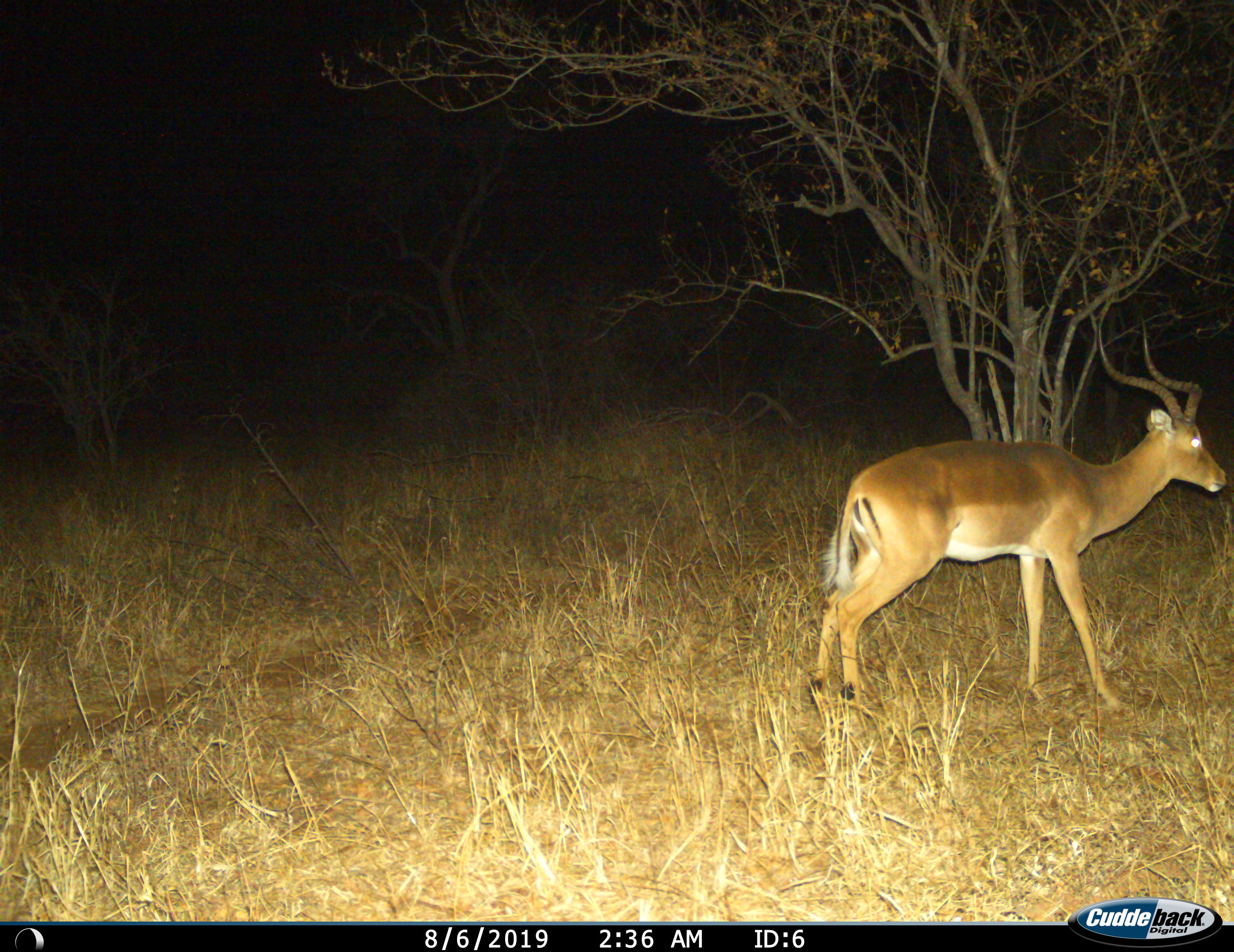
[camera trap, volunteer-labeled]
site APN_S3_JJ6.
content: unidentified animal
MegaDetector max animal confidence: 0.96